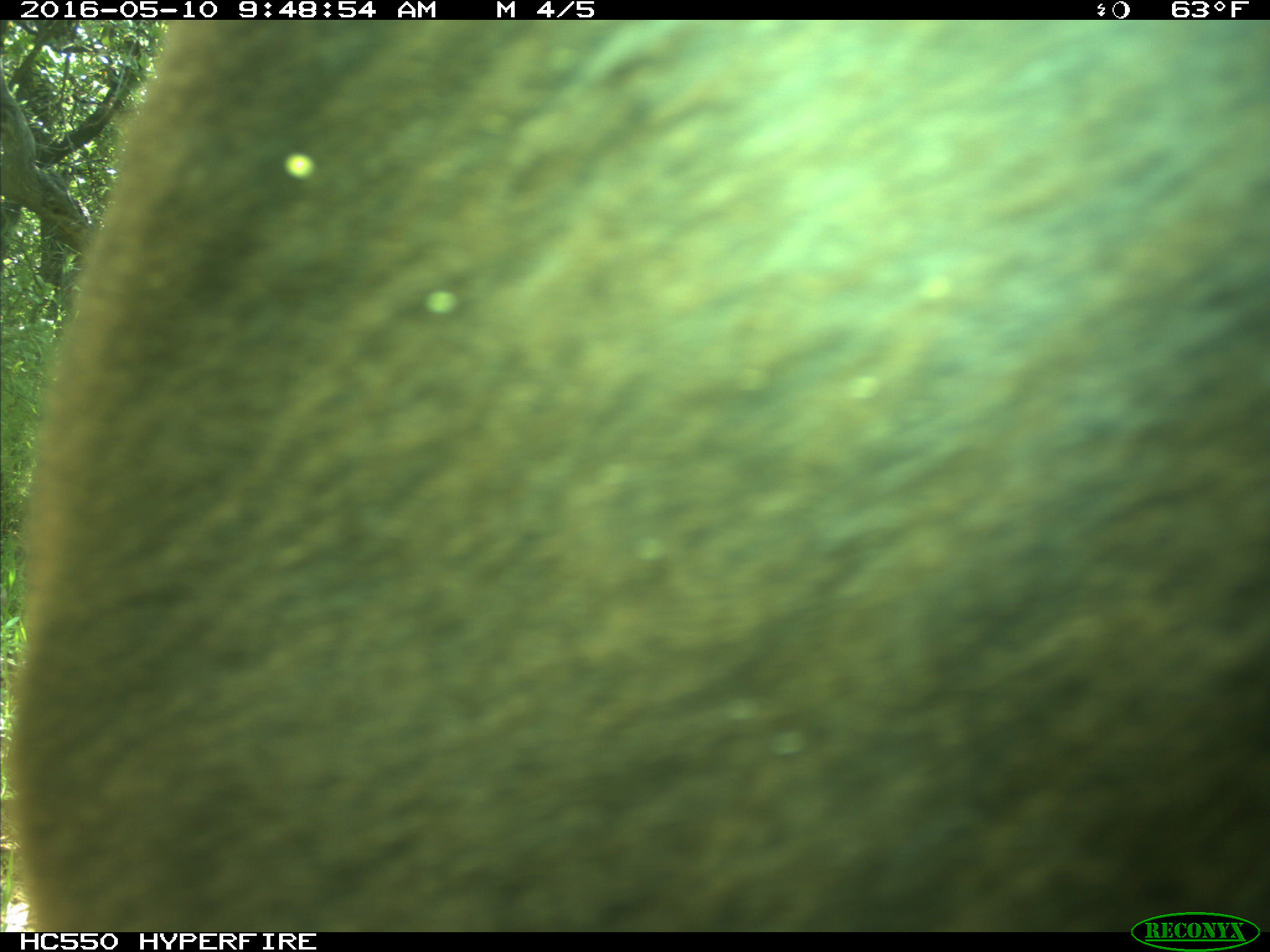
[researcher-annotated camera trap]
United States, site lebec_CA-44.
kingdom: Animalia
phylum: Chordata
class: Mammalia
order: Artiodactyla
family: Bovidae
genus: Bos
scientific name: Bos taurus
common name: domestic cow